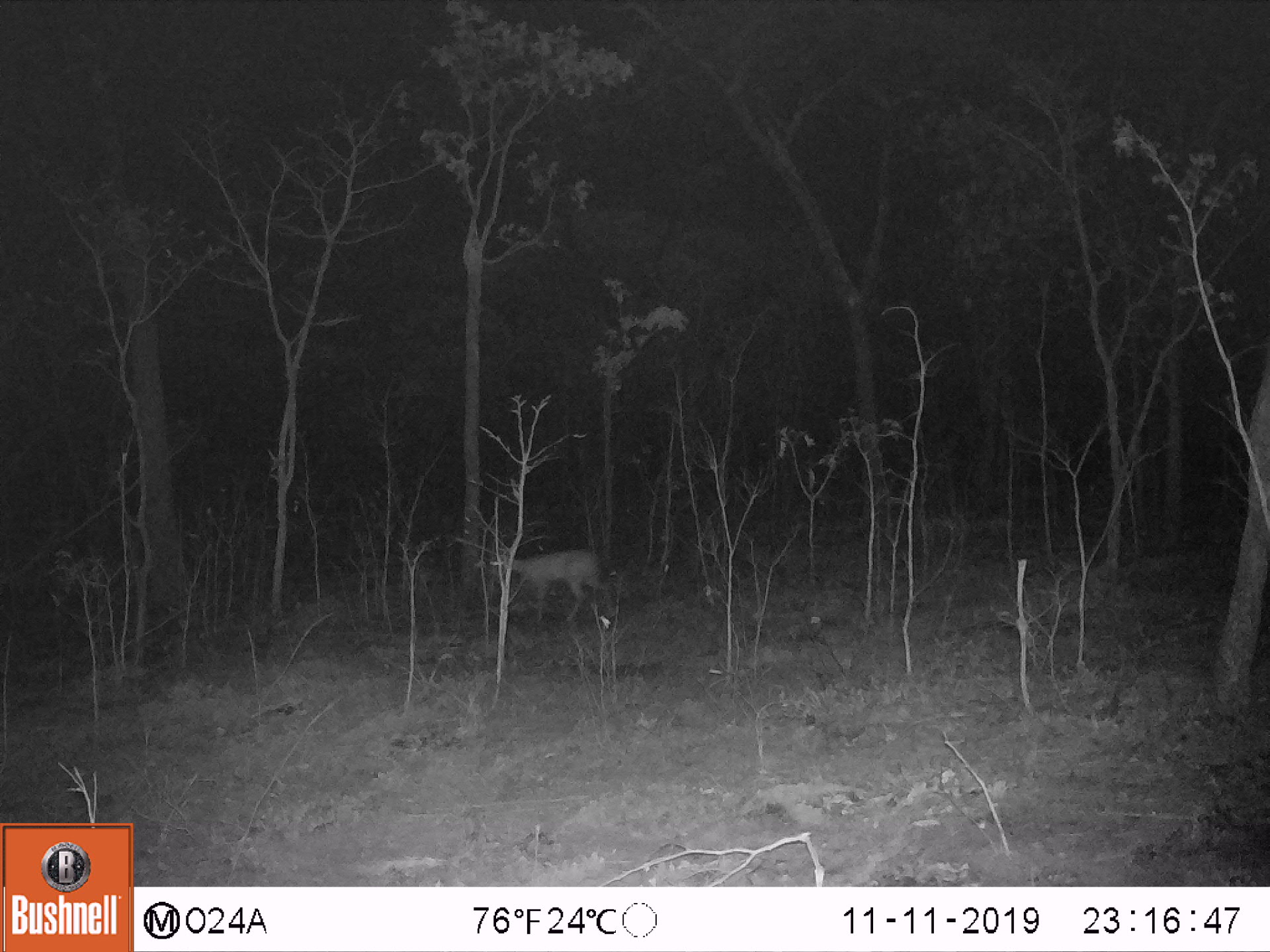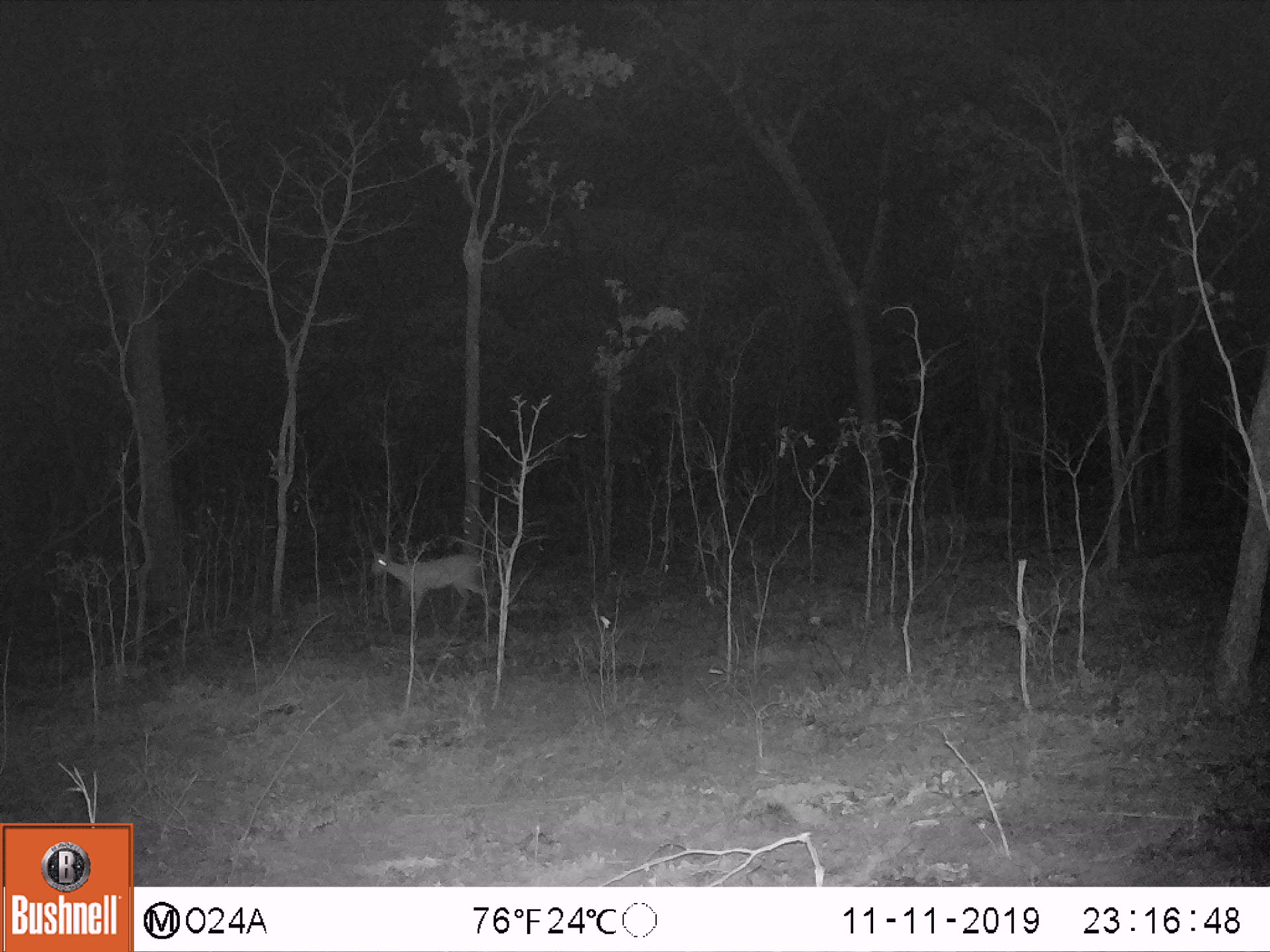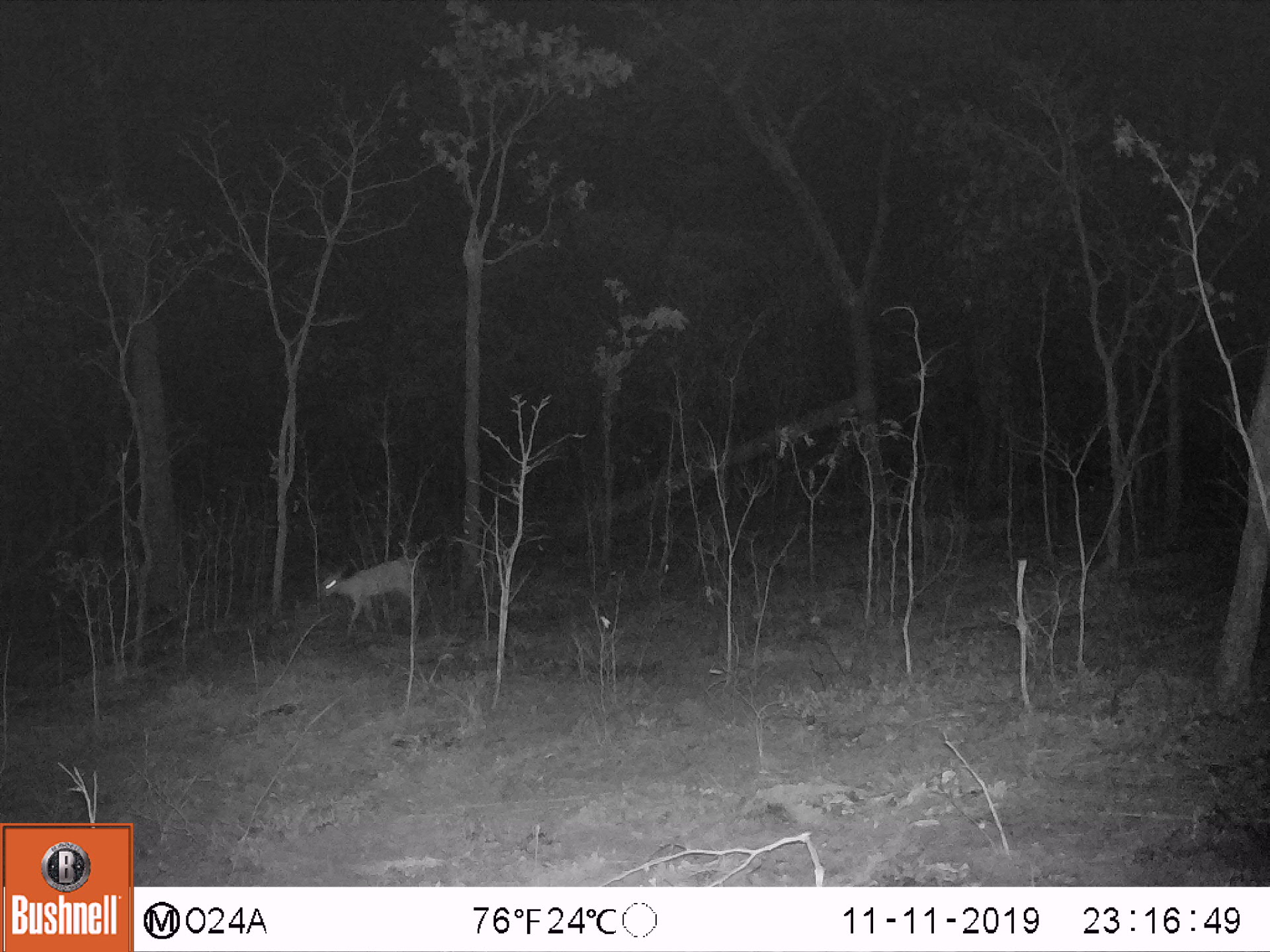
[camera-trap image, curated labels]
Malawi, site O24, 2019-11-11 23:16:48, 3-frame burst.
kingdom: Animalia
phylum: Chordata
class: Mammalia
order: Artiodactyla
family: Bovidae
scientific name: Antilopinae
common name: small antelope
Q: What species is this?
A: Small antelope (Antilopinae).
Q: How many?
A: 1.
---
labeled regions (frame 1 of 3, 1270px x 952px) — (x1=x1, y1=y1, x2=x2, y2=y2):
small antelope: (x1=484, y1=537, x2=611, y2=636)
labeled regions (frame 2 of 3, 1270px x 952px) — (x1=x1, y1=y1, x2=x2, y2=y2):
small antelope: (x1=353, y1=538, x2=496, y2=625)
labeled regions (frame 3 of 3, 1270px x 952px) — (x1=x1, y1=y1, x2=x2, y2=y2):
small antelope: (x1=308, y1=549, x2=426, y2=638)